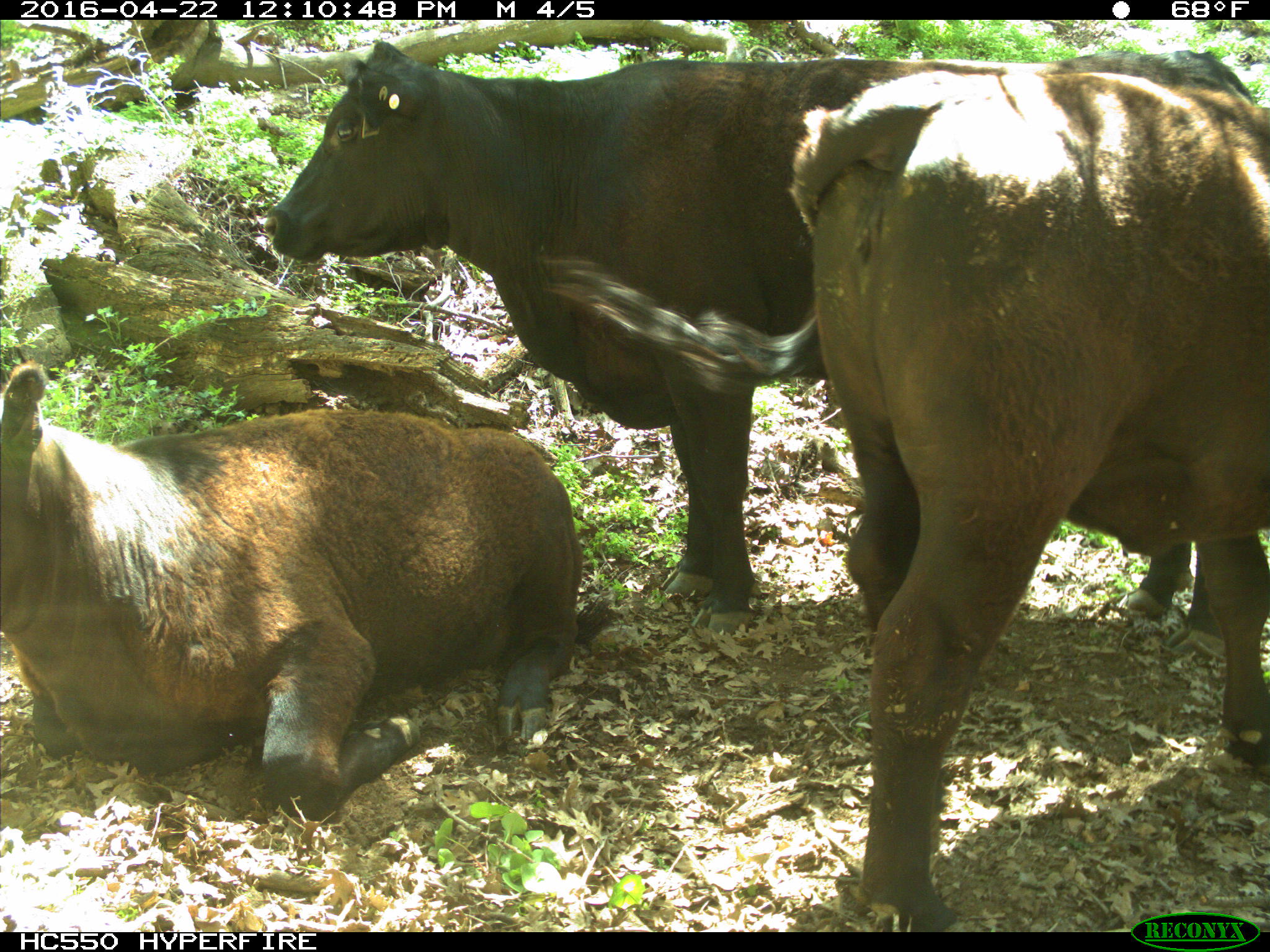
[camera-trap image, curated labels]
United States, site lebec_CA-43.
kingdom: Animalia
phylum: Chordata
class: Mammalia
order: Artiodactyla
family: Bovidae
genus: Bos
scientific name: Bos taurus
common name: domestic cow